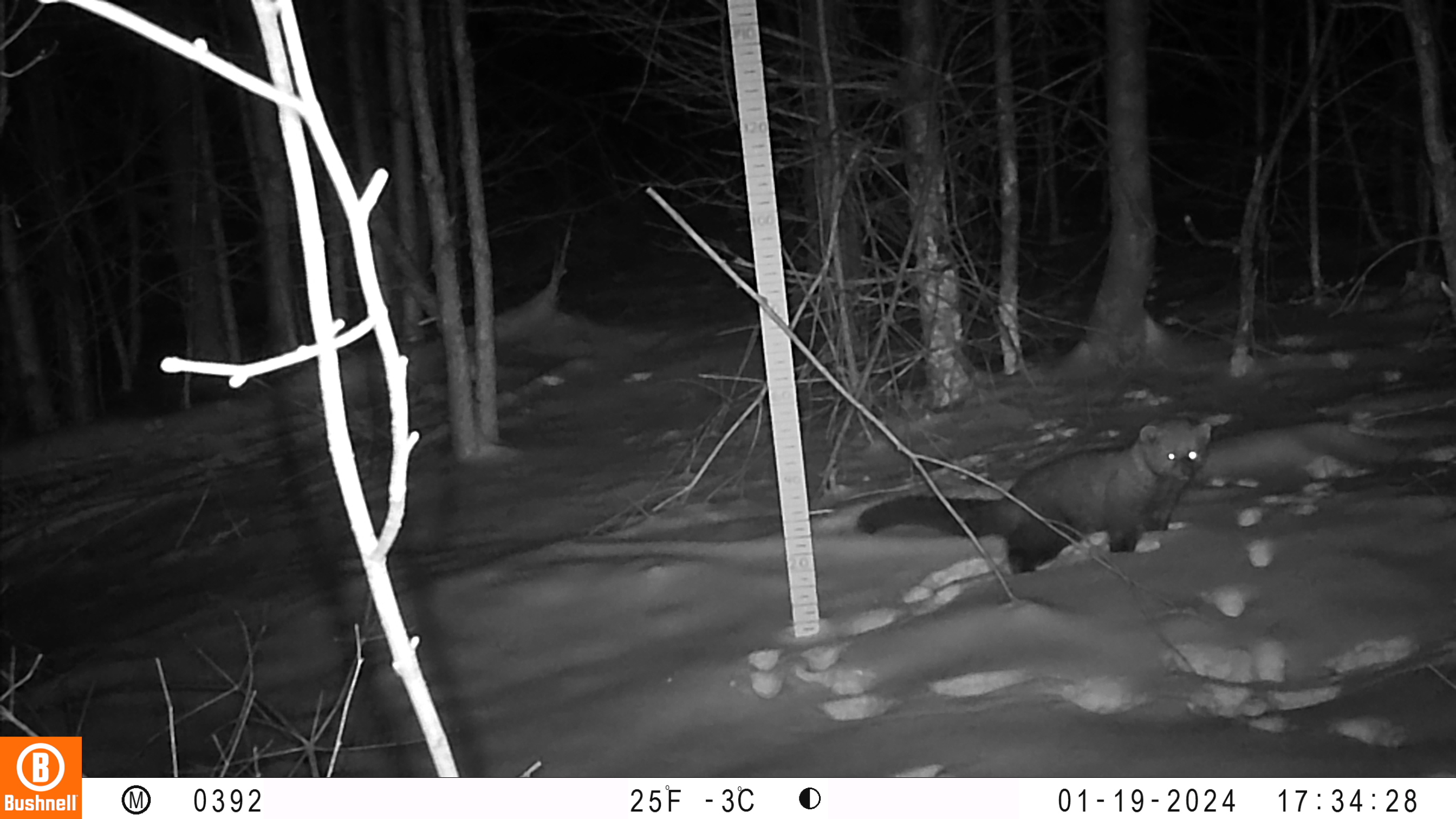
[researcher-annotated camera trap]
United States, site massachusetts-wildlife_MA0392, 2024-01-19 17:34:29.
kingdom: Animalia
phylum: Chordata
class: Mammalia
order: Carnivora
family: Mustelidae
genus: Pekania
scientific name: Pekania pennanti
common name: fisher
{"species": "fisher (Pekania pennanti)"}